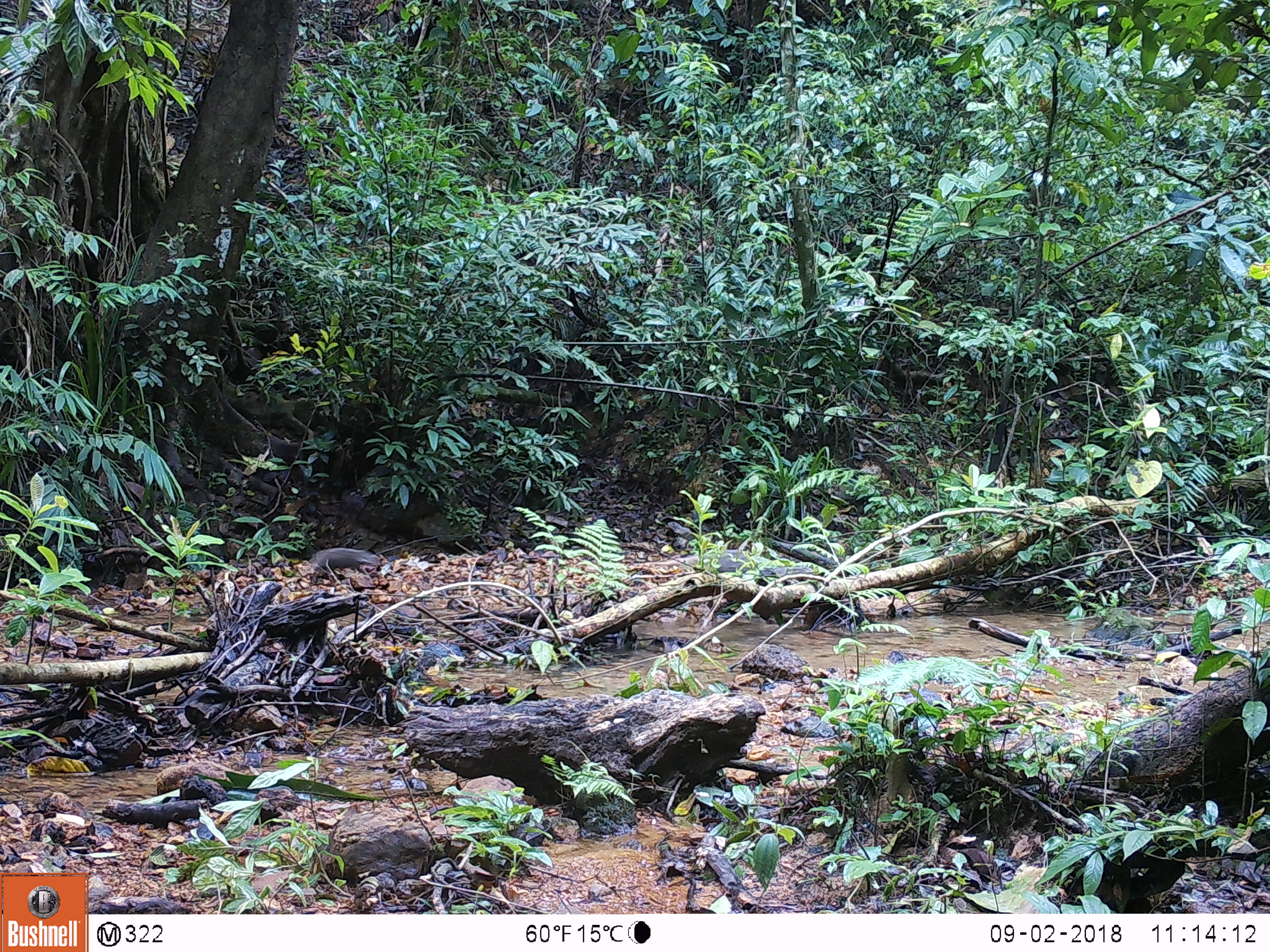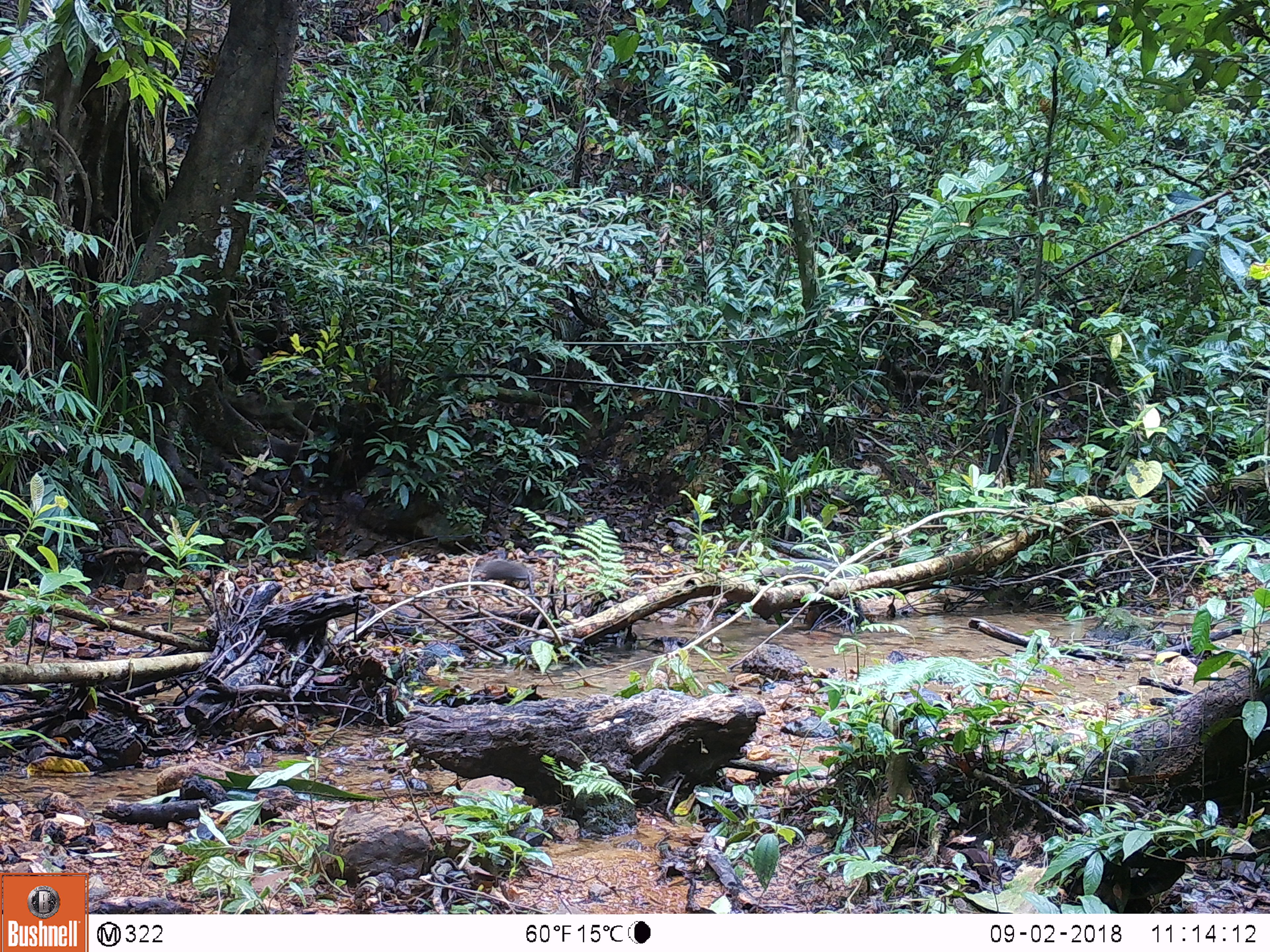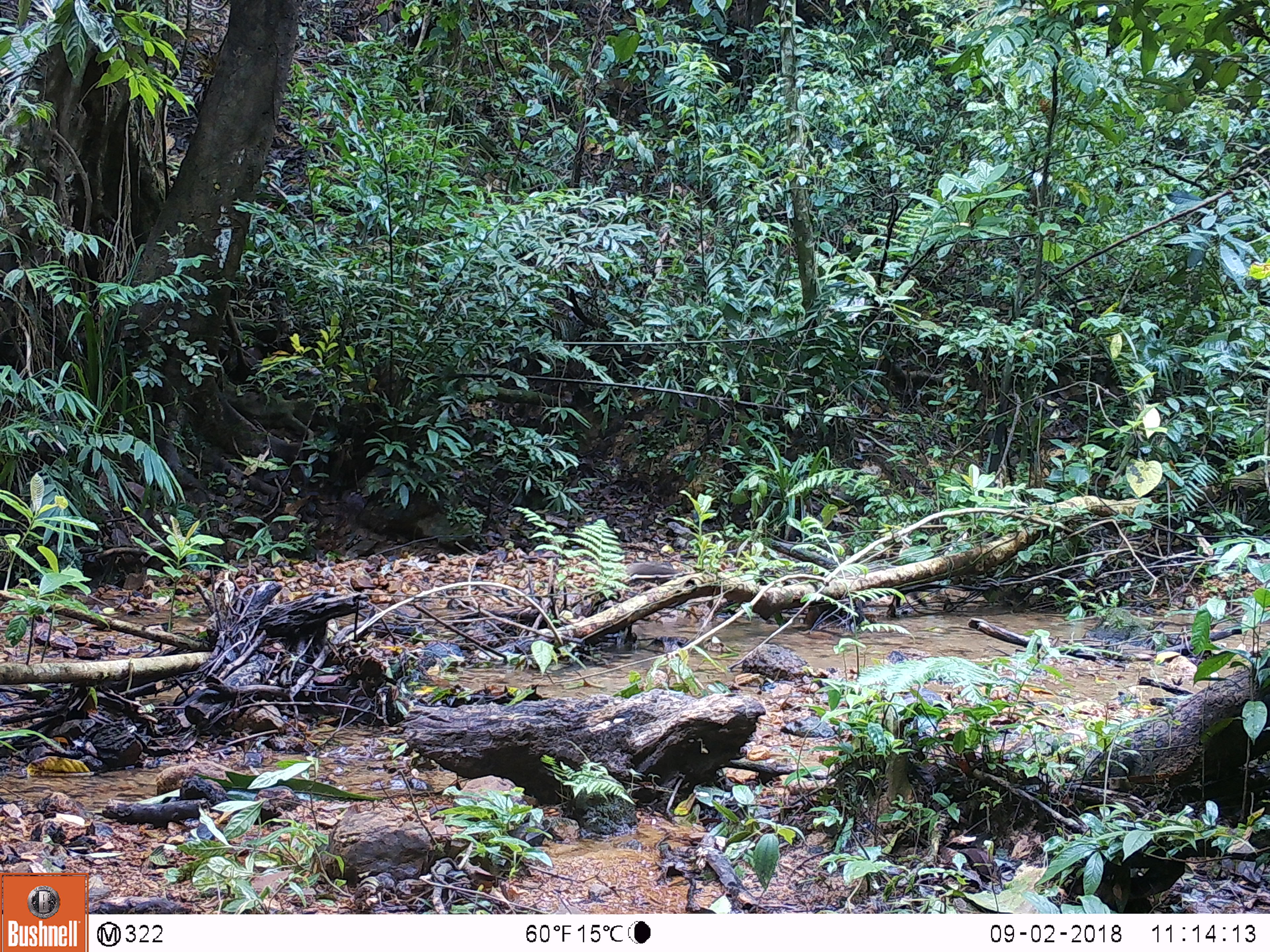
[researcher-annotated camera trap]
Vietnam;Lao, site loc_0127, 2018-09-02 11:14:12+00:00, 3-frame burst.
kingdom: Animalia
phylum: Chordata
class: Mammalia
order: Carnivora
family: Herpestidae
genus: Urva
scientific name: Urva urva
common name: crab-eating mongoose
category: crab eating mongoose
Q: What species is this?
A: Crab eating mongoose (crab-eating mongoose) (Urva urva).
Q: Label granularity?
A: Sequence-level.